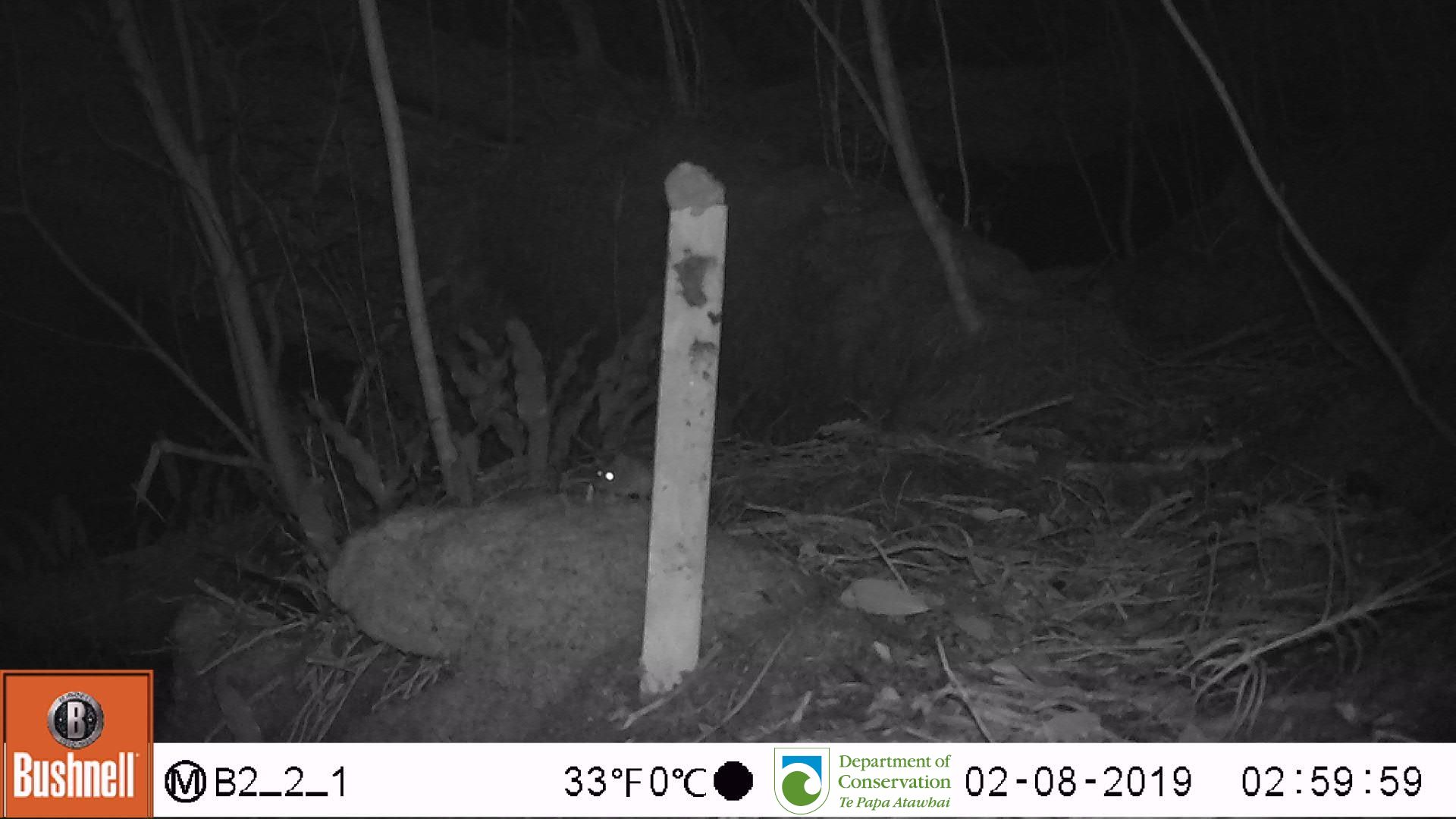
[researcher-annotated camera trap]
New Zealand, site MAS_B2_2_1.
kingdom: Animalia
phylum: Chordata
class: Mammalia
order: Rodentia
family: Muridae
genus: Mus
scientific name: Mus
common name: mouse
Mouse (Mus).